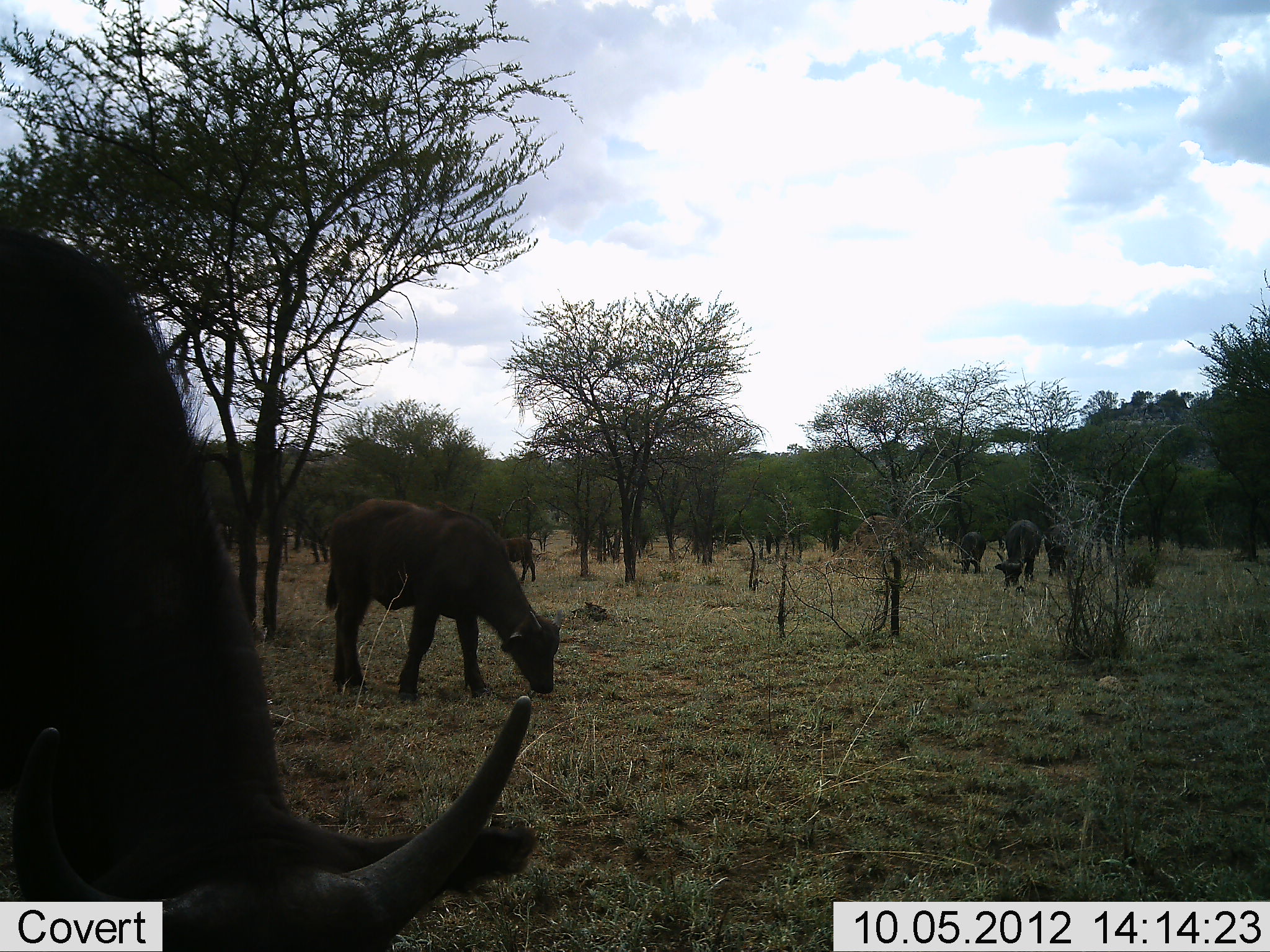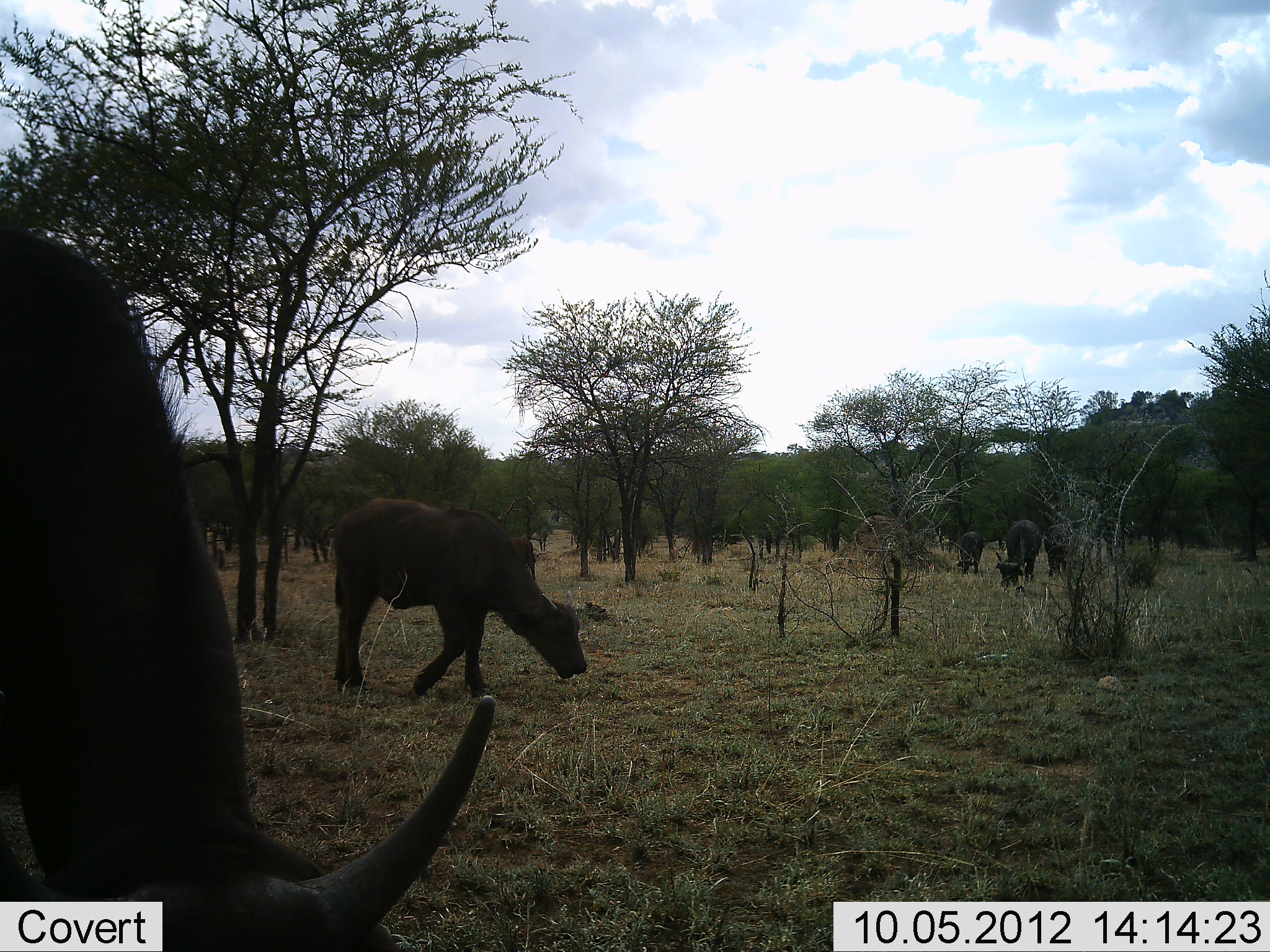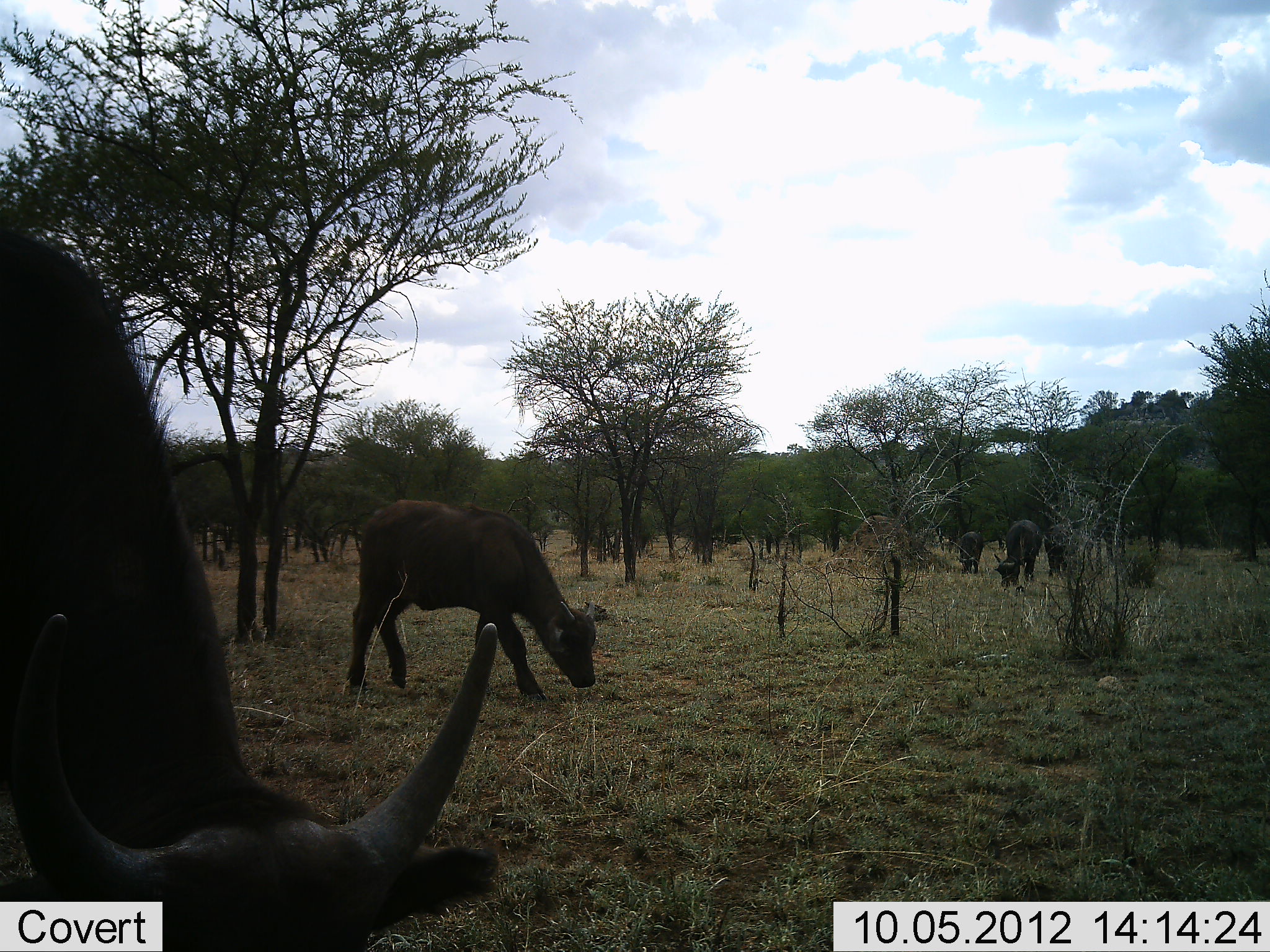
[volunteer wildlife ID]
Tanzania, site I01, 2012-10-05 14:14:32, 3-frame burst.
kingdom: Animalia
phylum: Chordata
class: Mammalia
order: Artiodactyla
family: Bovidae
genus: Syncerus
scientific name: Syncerus caffer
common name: cape buffalo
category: buffalo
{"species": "buffalo (cape buffalo) (Syncerus caffer)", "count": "6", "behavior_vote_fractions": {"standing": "38%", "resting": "0%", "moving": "25%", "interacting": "0%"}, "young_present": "50%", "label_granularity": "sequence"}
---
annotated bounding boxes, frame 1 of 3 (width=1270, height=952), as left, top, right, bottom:
animal: 0, 223, 539, 951; 325, 497, 565, 704; 993, 520, 1043, 590; 493, 536, 536, 582; 954, 532, 988, 575; 1041, 534, 1071, 577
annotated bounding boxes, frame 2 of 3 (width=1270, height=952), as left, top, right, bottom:
animal: 0, 224, 496, 951; 332, 496, 589, 698; 996, 521, 1044, 592; 1042, 524, 1074, 582; 952, 534, 984, 577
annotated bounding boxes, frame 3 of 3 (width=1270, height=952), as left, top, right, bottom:
animal: 0, 231, 499, 951; 342, 497, 597, 707; 995, 518, 1044, 592; 1043, 524, 1073, 581; 956, 531, 986, 578